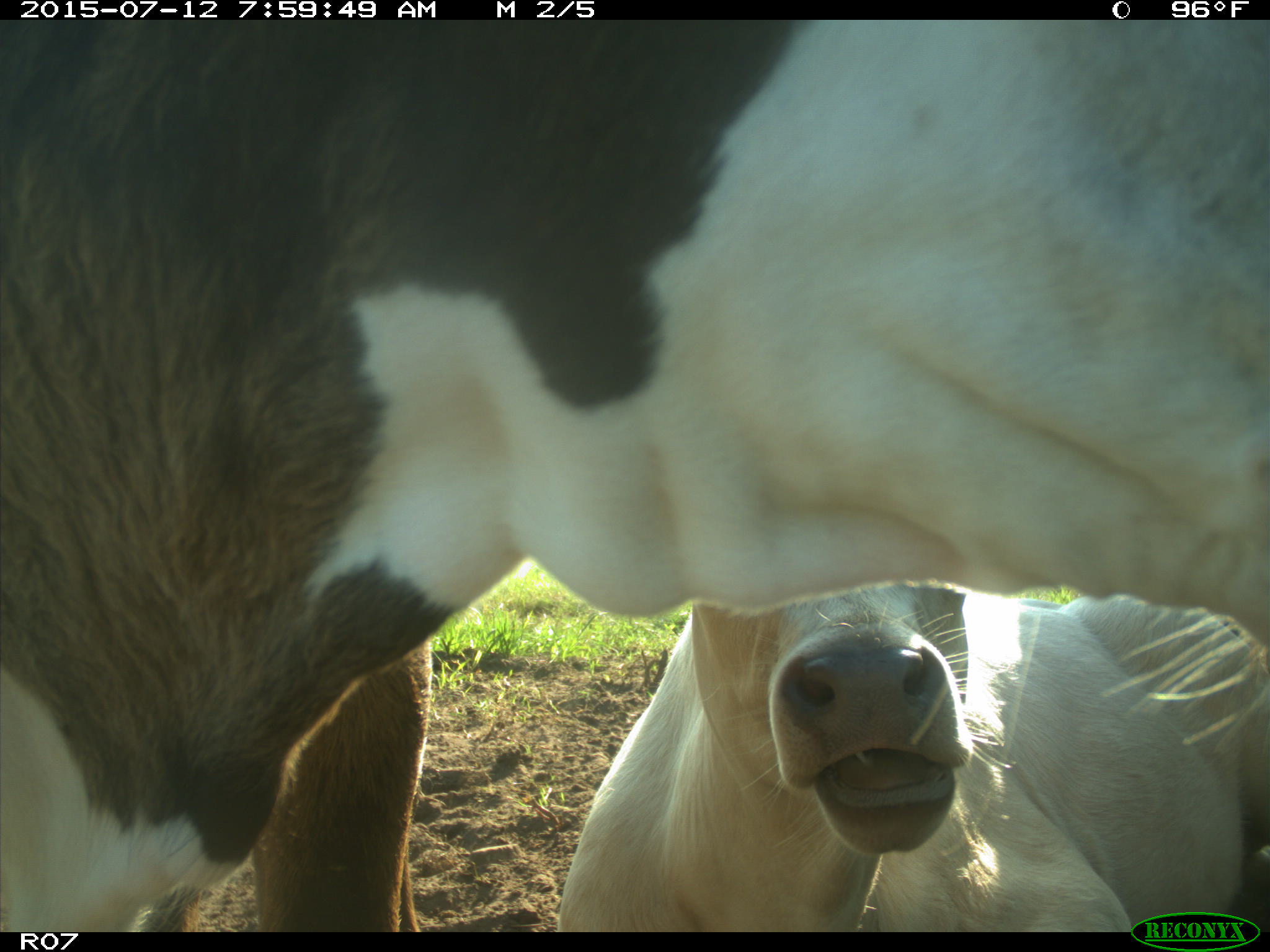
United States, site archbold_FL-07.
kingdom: Animalia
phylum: Chordata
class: Mammalia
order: Artiodactyla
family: Bovidae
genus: Bos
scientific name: Bos taurus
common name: domestic cow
Bos taurus (domestic cow).